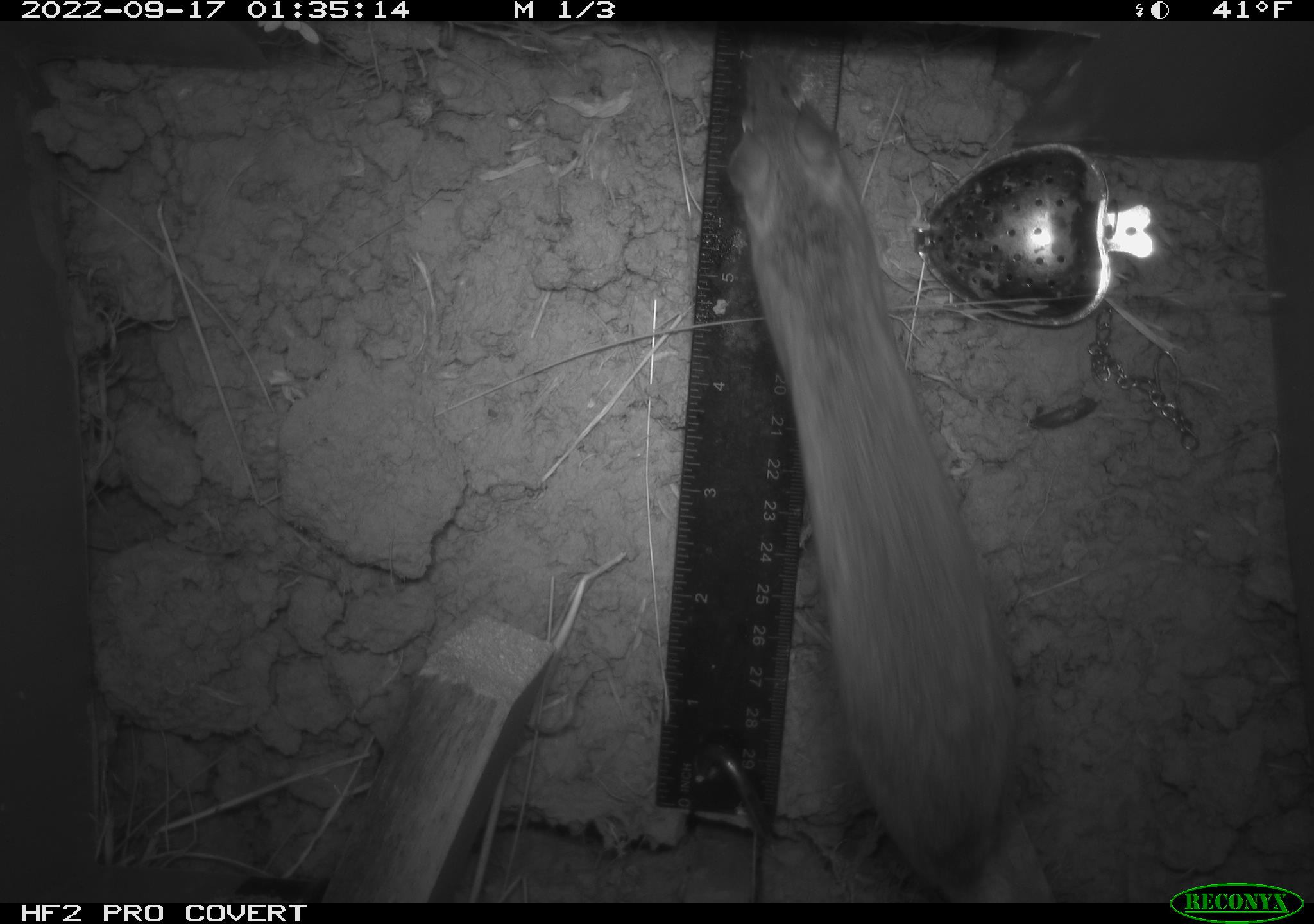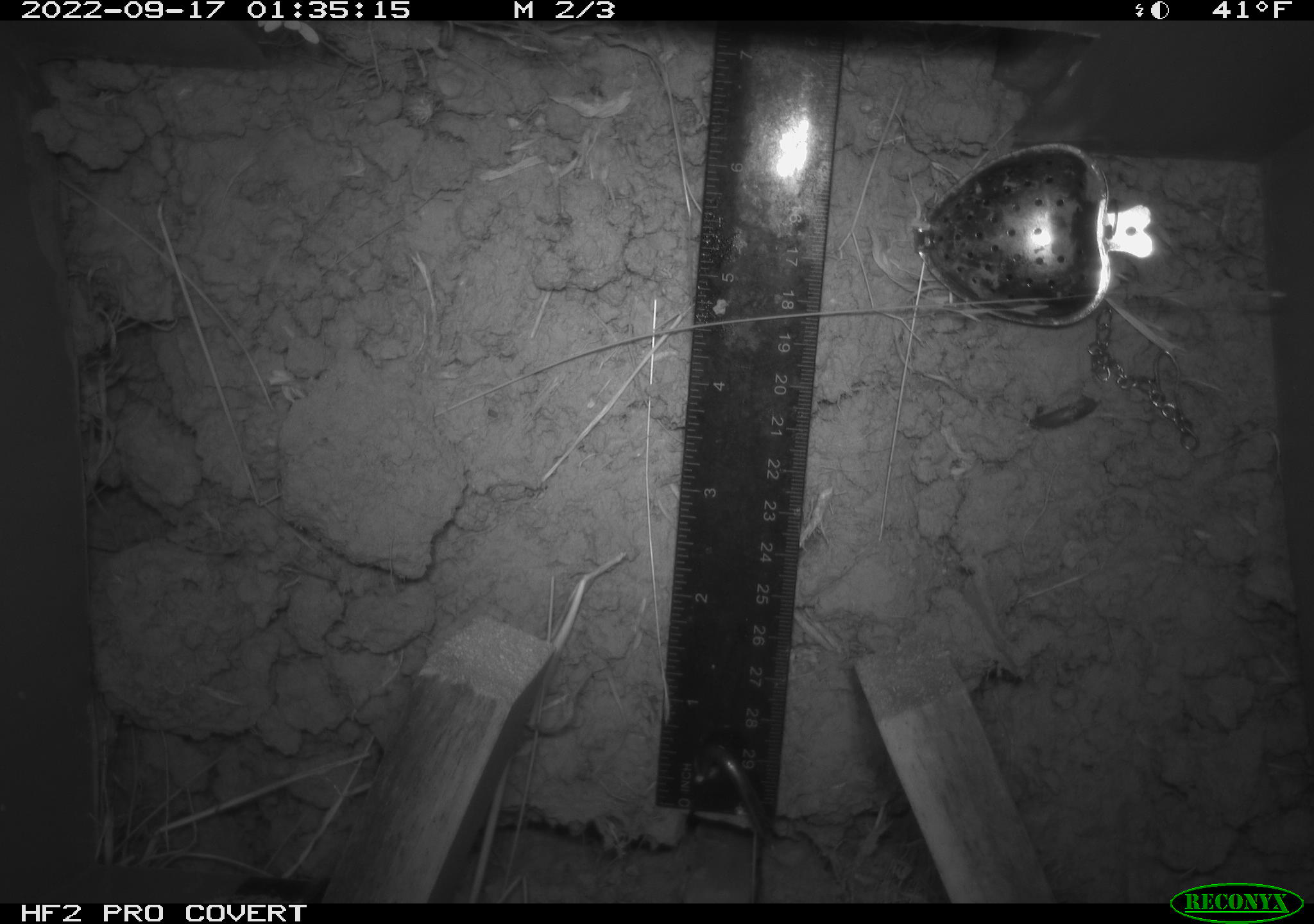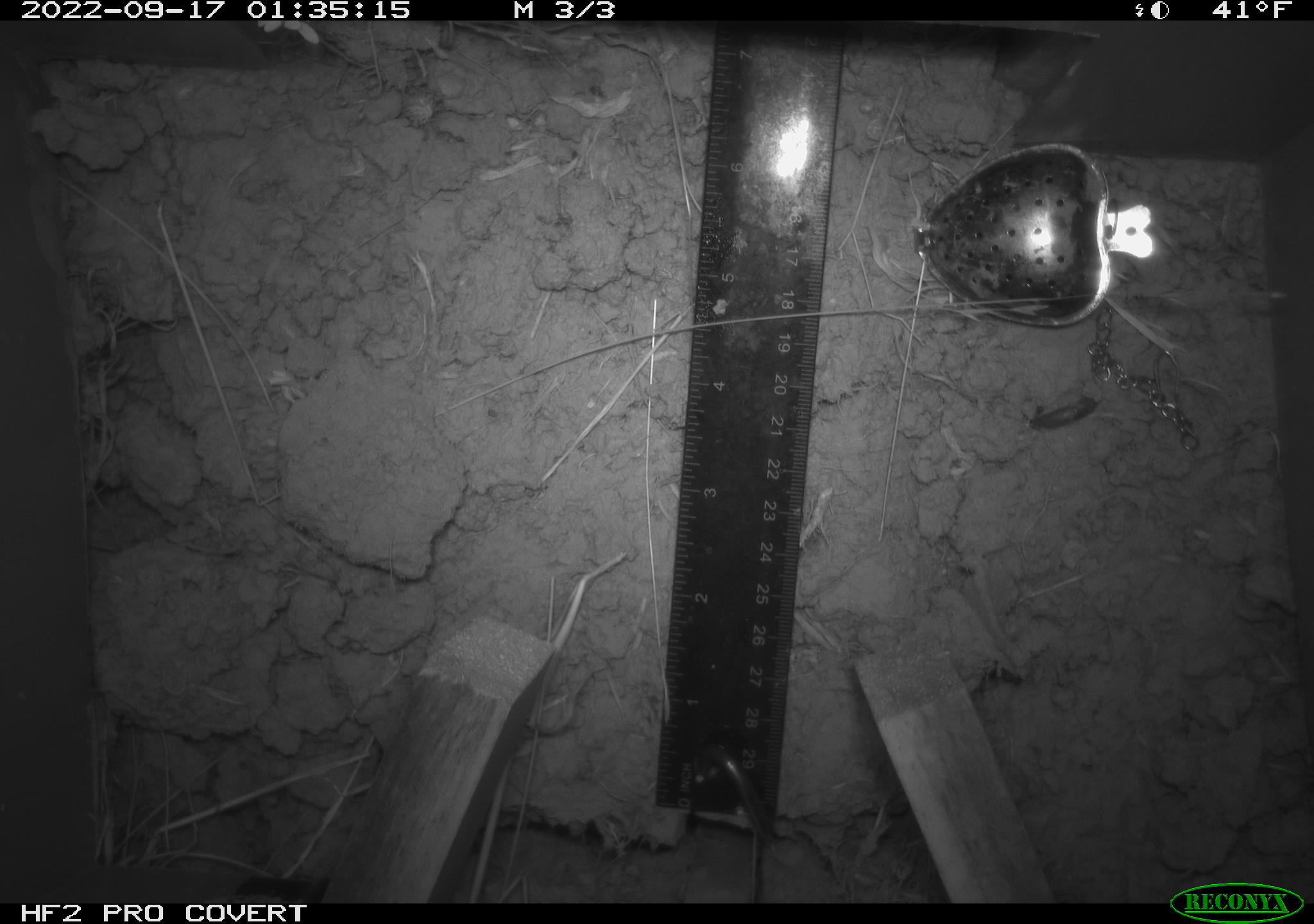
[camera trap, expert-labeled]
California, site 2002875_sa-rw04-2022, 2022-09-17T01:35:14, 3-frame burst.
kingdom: Animalia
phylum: Chordata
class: Mammalia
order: Rodentia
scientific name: Rodentia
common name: mouse species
Mouse species (Rodentia).